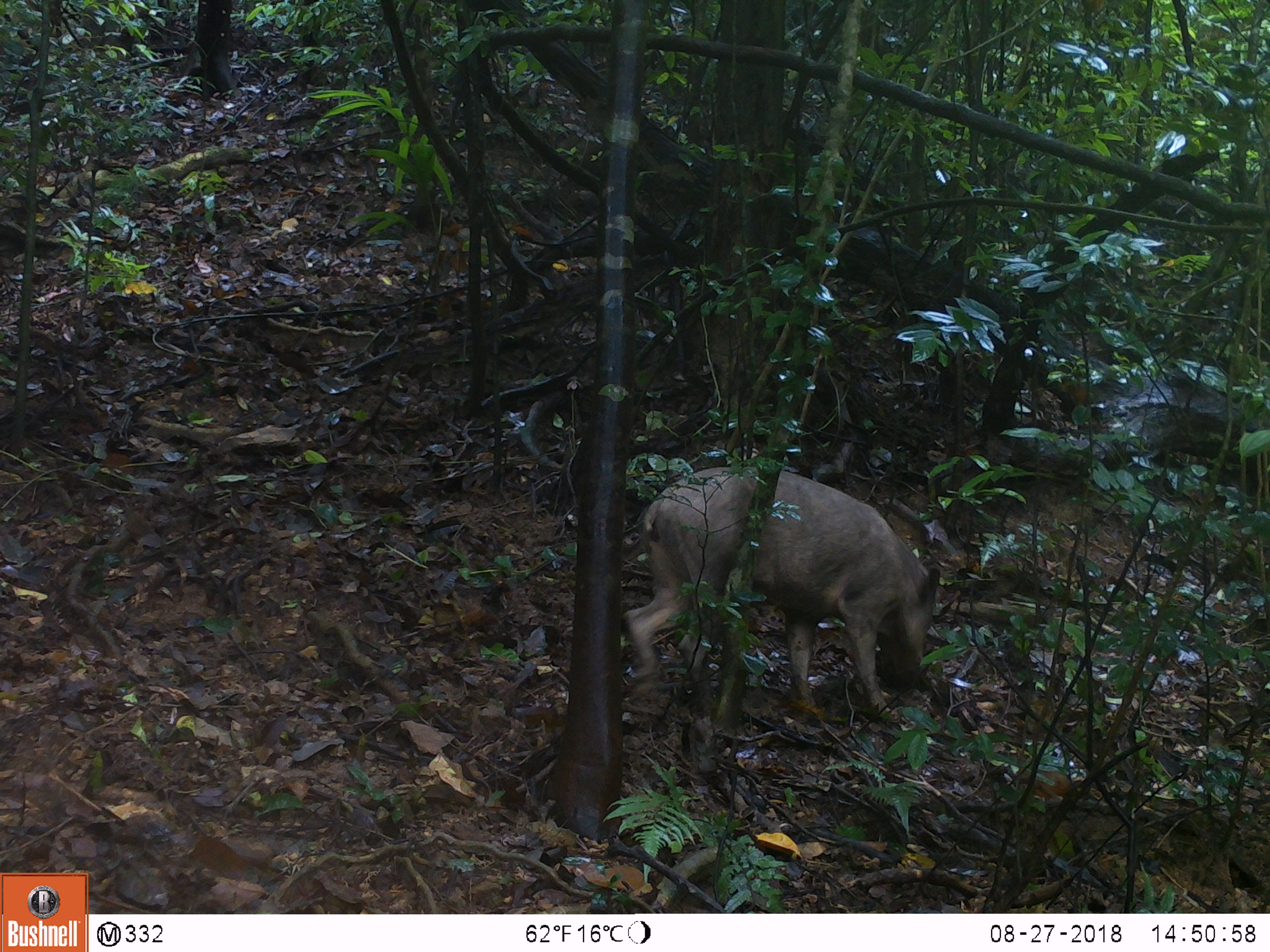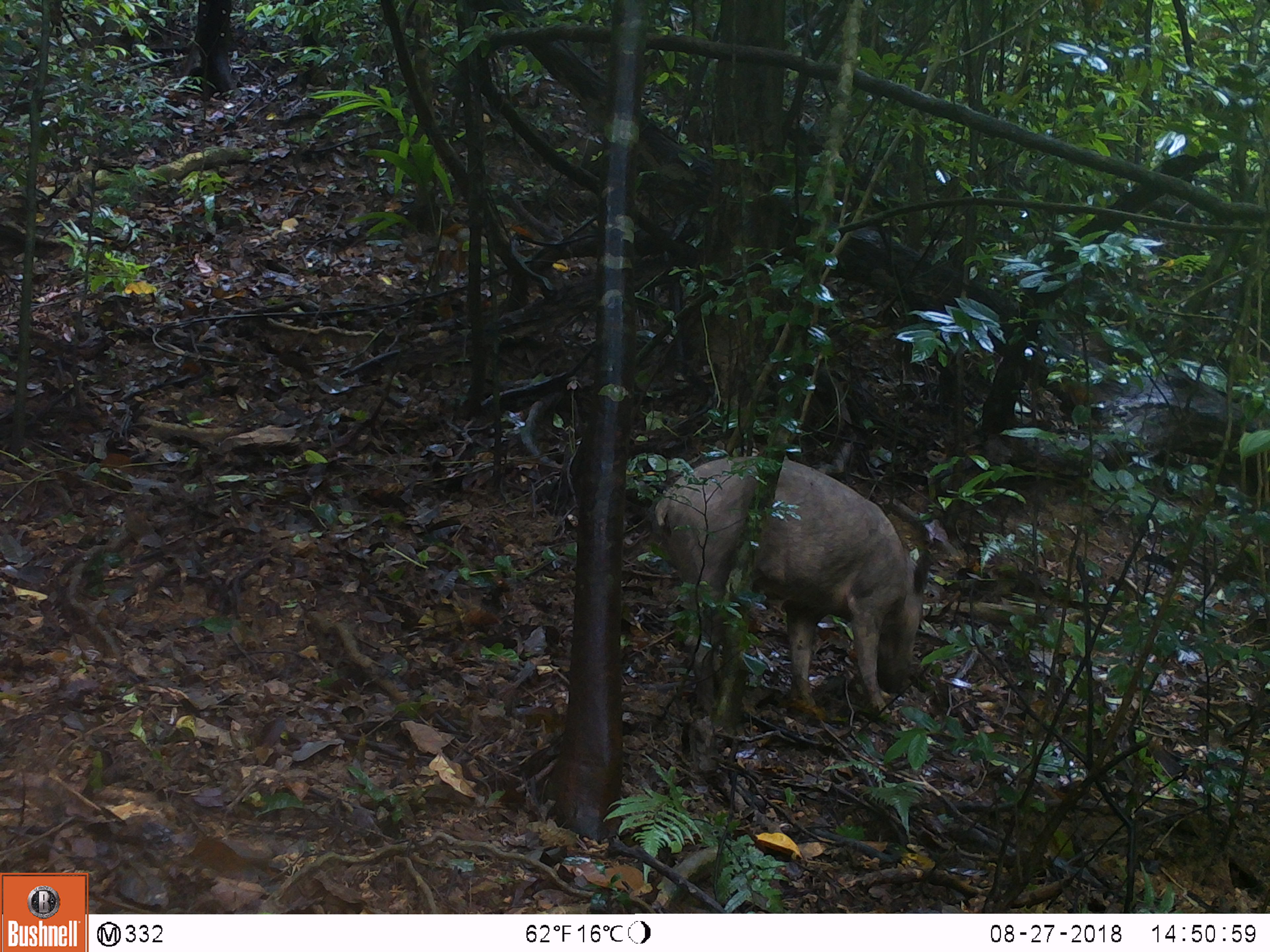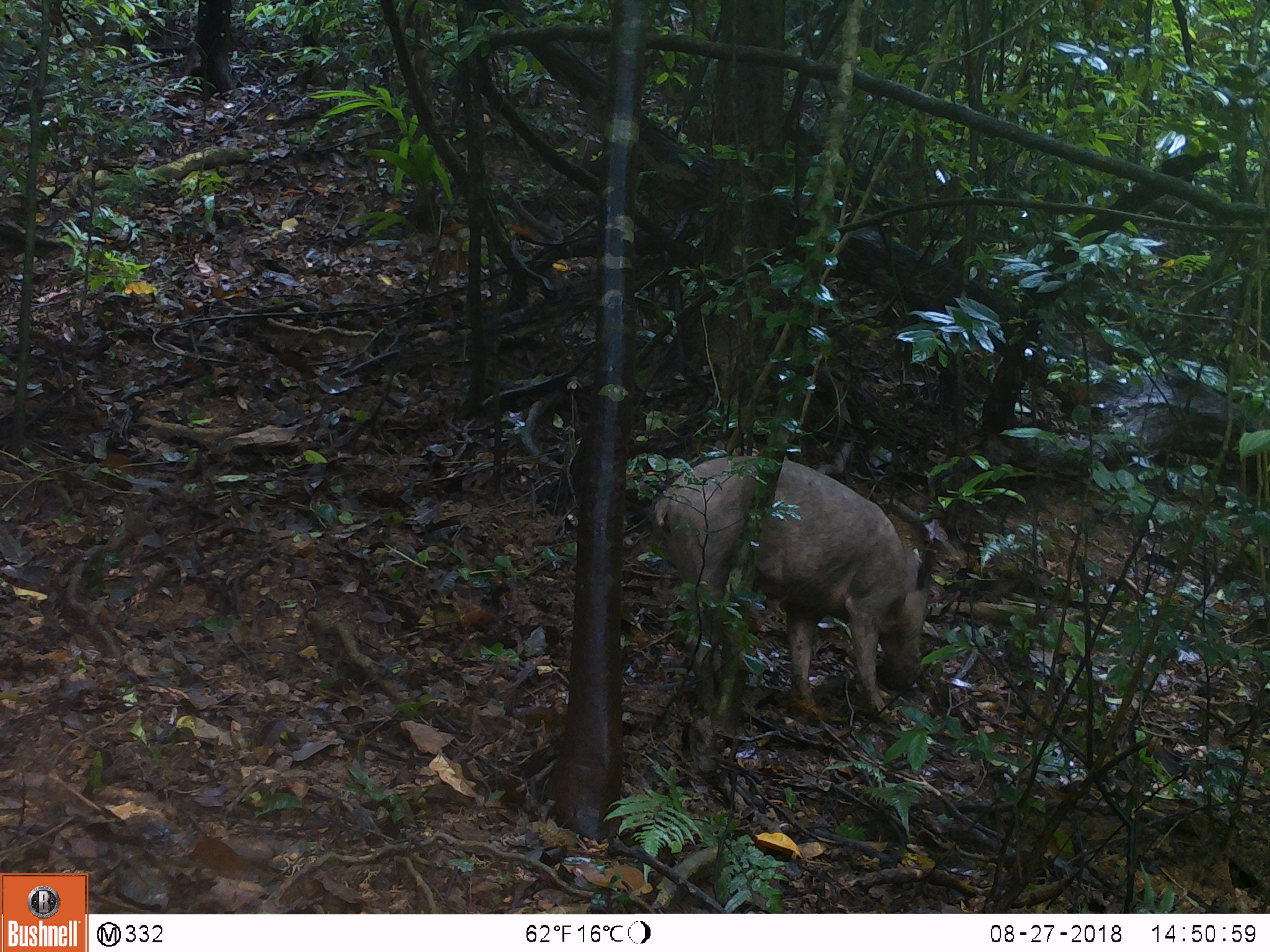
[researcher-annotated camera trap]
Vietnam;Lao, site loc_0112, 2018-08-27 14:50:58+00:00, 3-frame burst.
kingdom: Animalia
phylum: Chordata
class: Mammalia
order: Artiodactyla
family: Suidae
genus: Sus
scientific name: Sus scrofa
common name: eurasian wild pig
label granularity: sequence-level